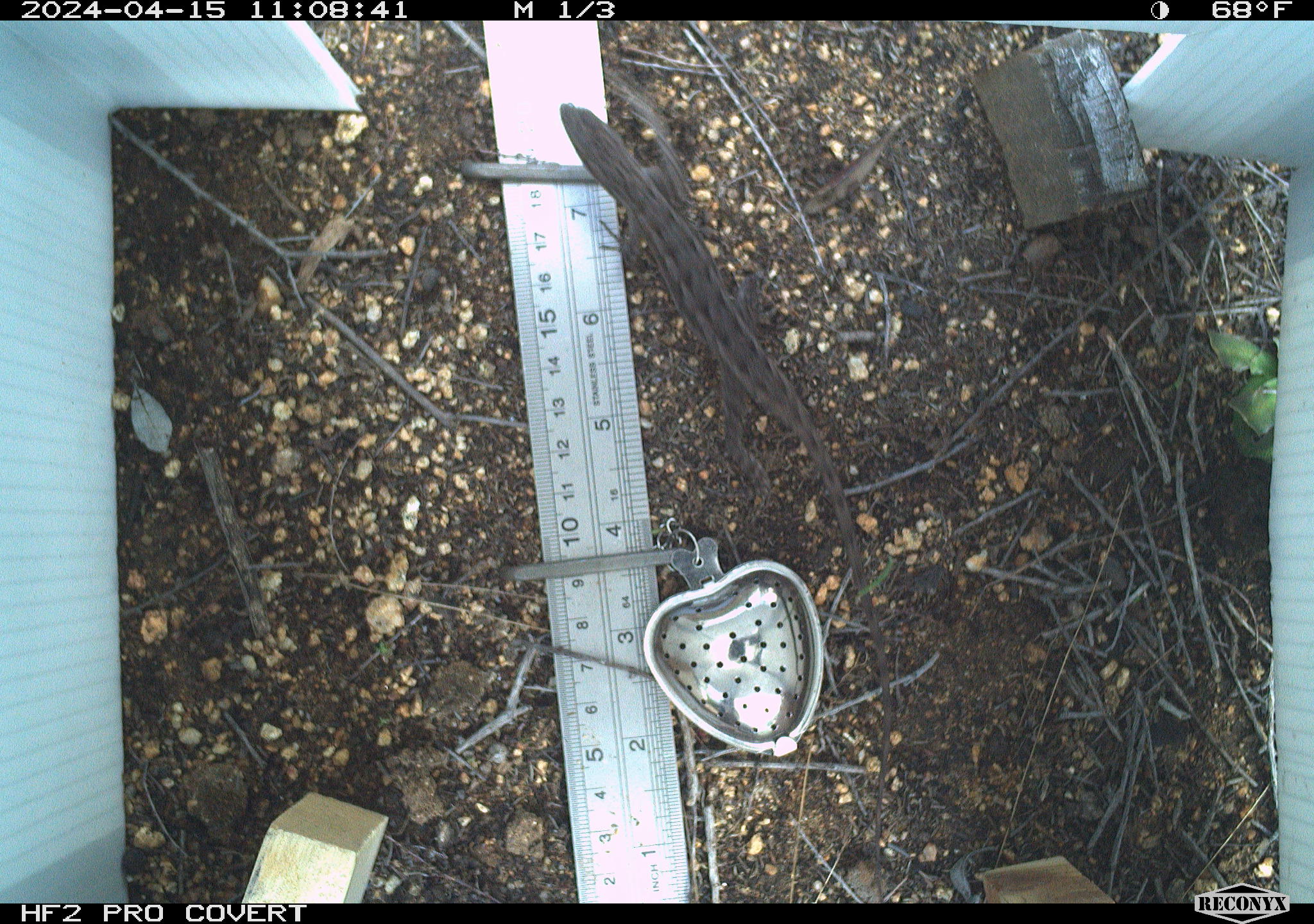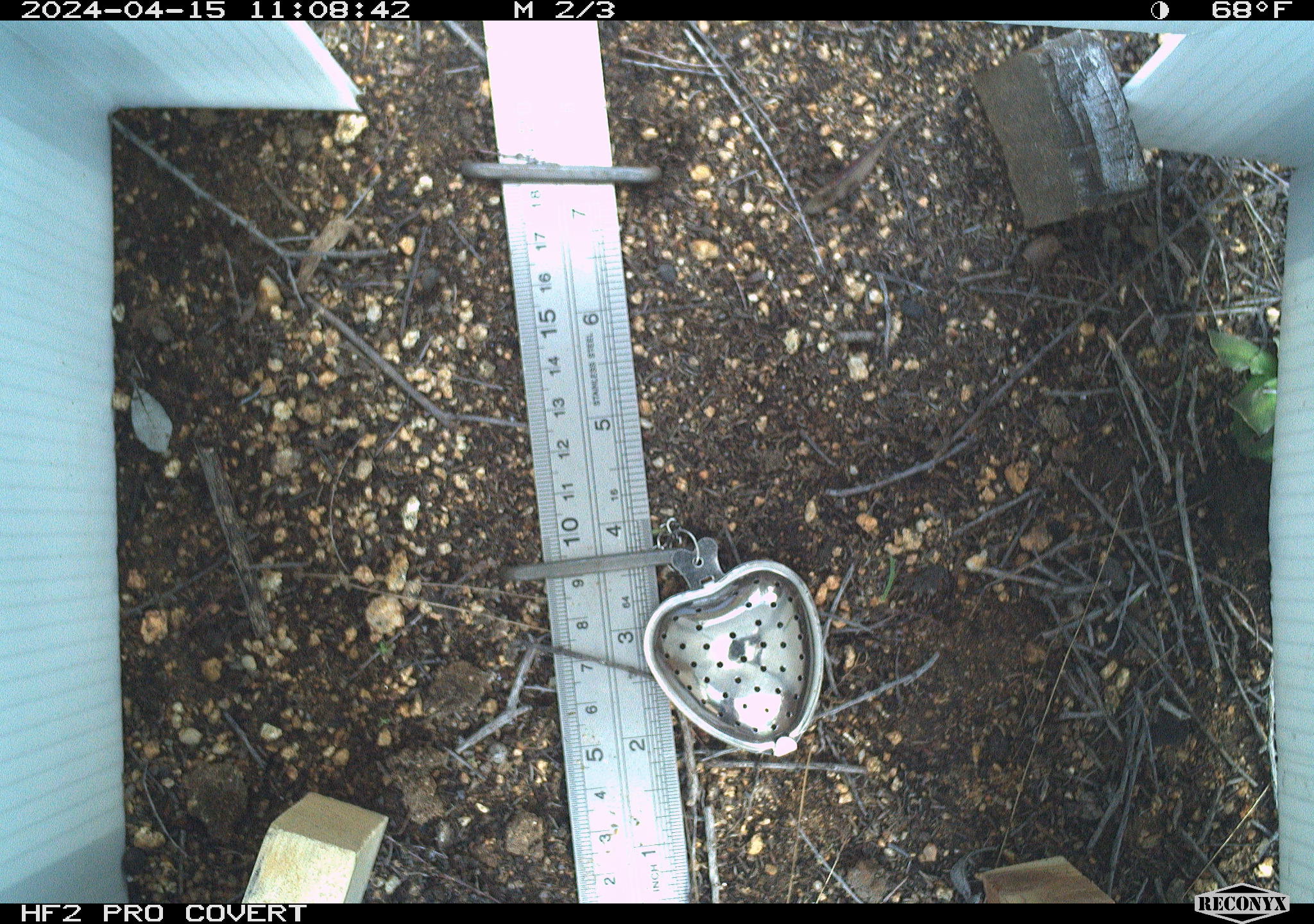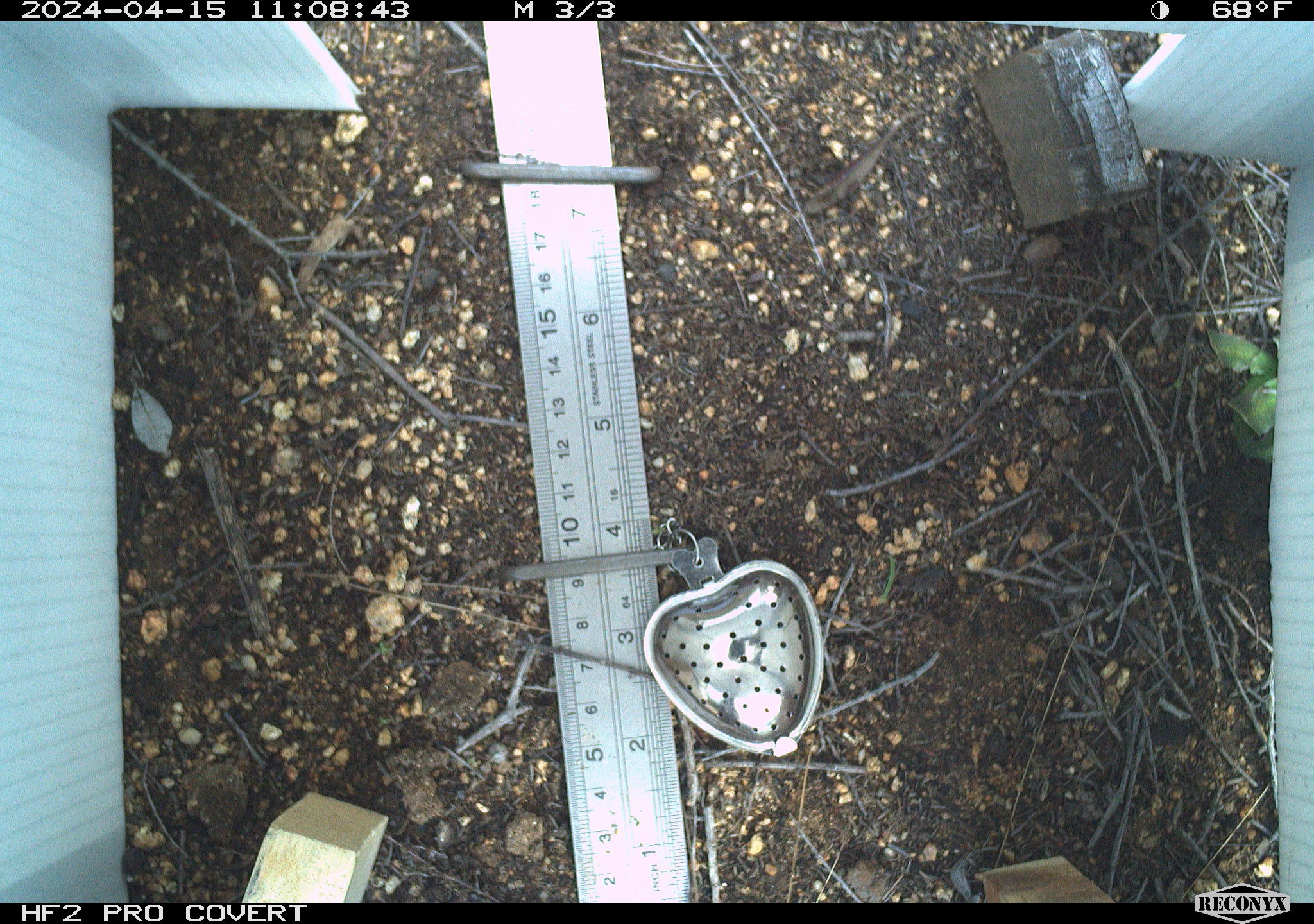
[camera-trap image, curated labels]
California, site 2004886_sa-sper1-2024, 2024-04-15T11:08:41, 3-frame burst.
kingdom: Animalia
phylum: Chordata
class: Reptilia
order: Squamata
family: Phrynosomatidae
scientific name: Phrynosomatidae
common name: phrynosomatid lizards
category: phrynosomatidae family